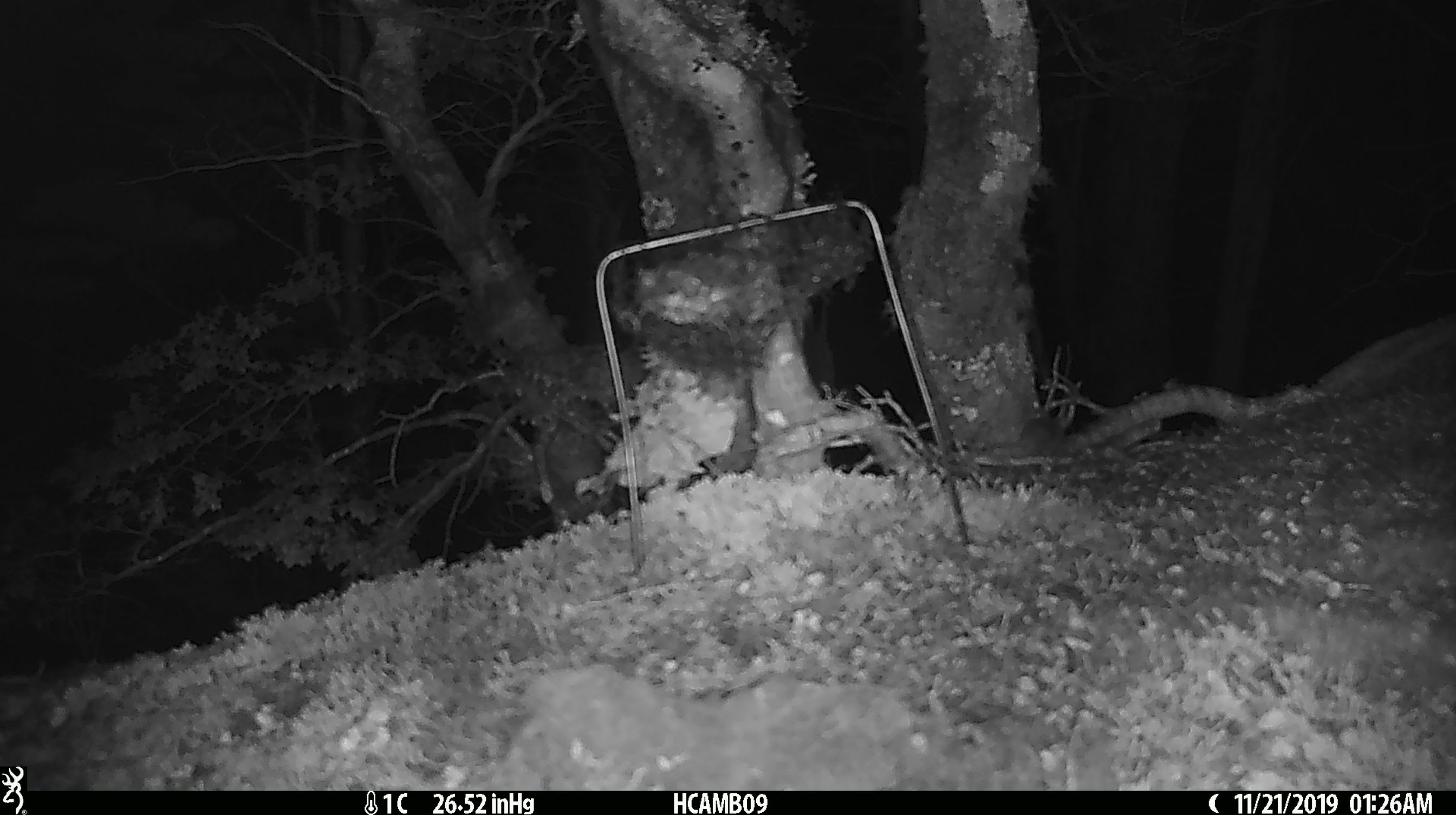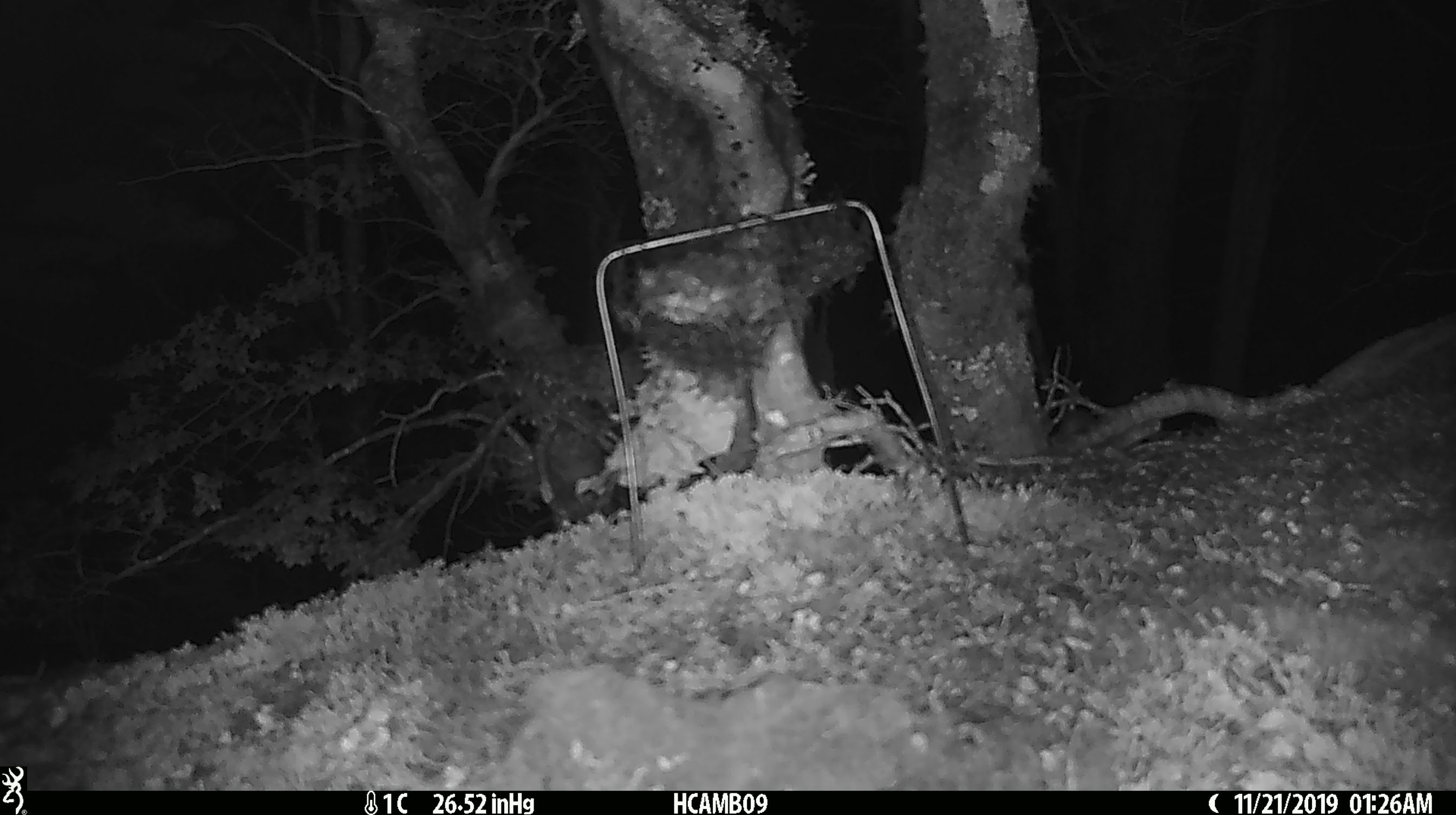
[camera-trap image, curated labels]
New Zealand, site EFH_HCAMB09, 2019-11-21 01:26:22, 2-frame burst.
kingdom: Animalia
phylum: Chordata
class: Mammalia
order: Rodentia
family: Muridae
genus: Mus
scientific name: Mus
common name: mouse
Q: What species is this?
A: Mouse (Mus).